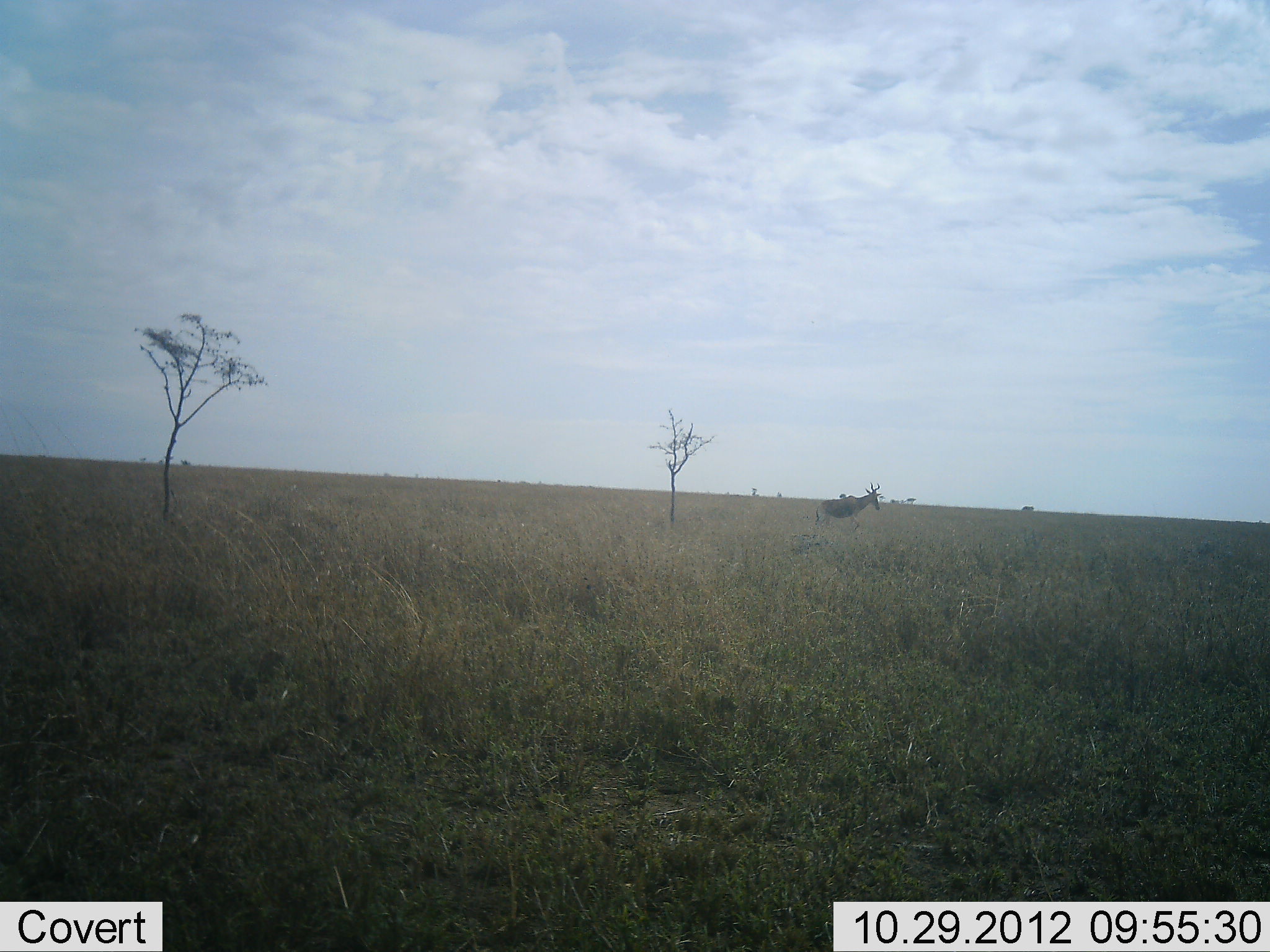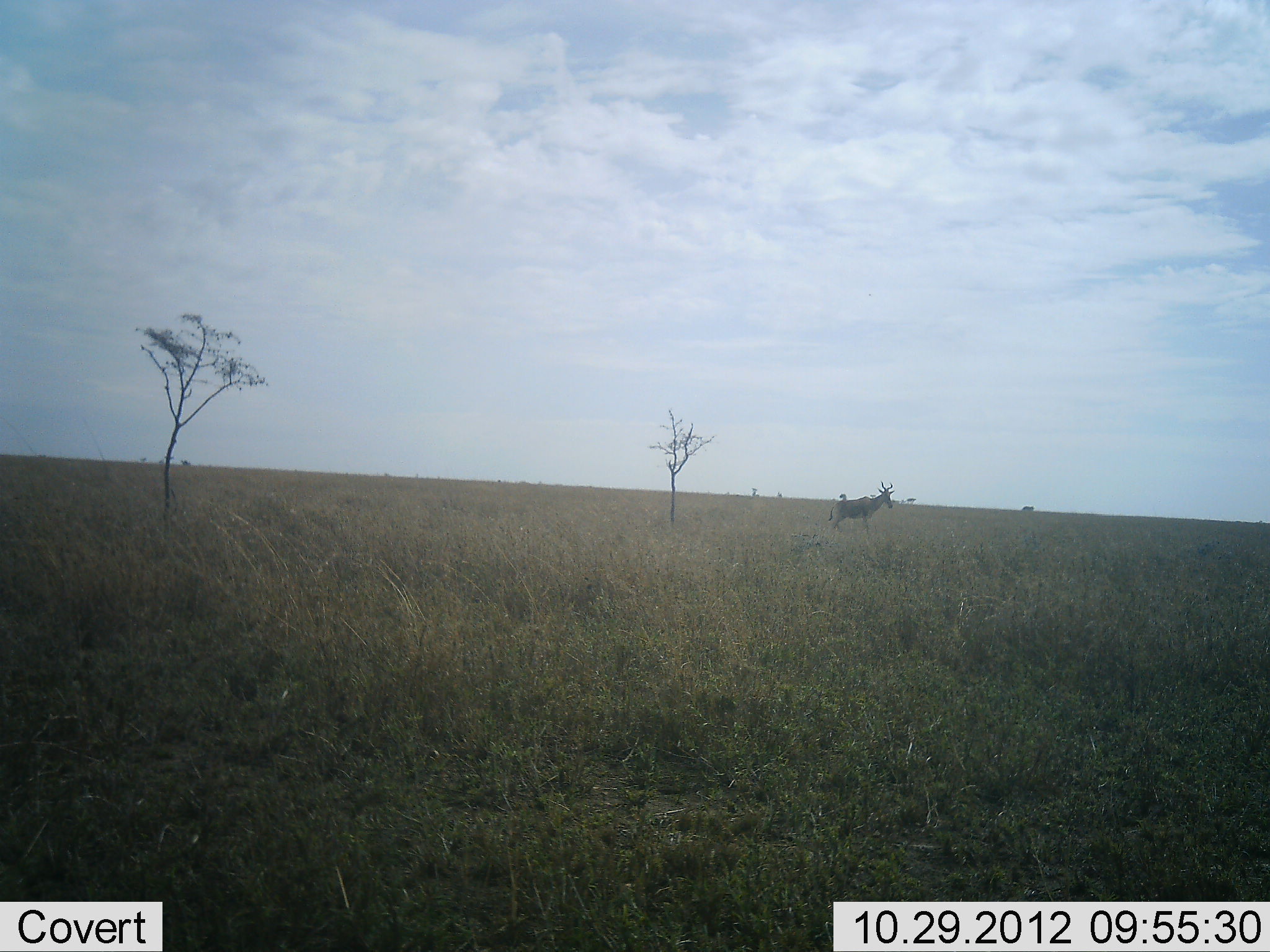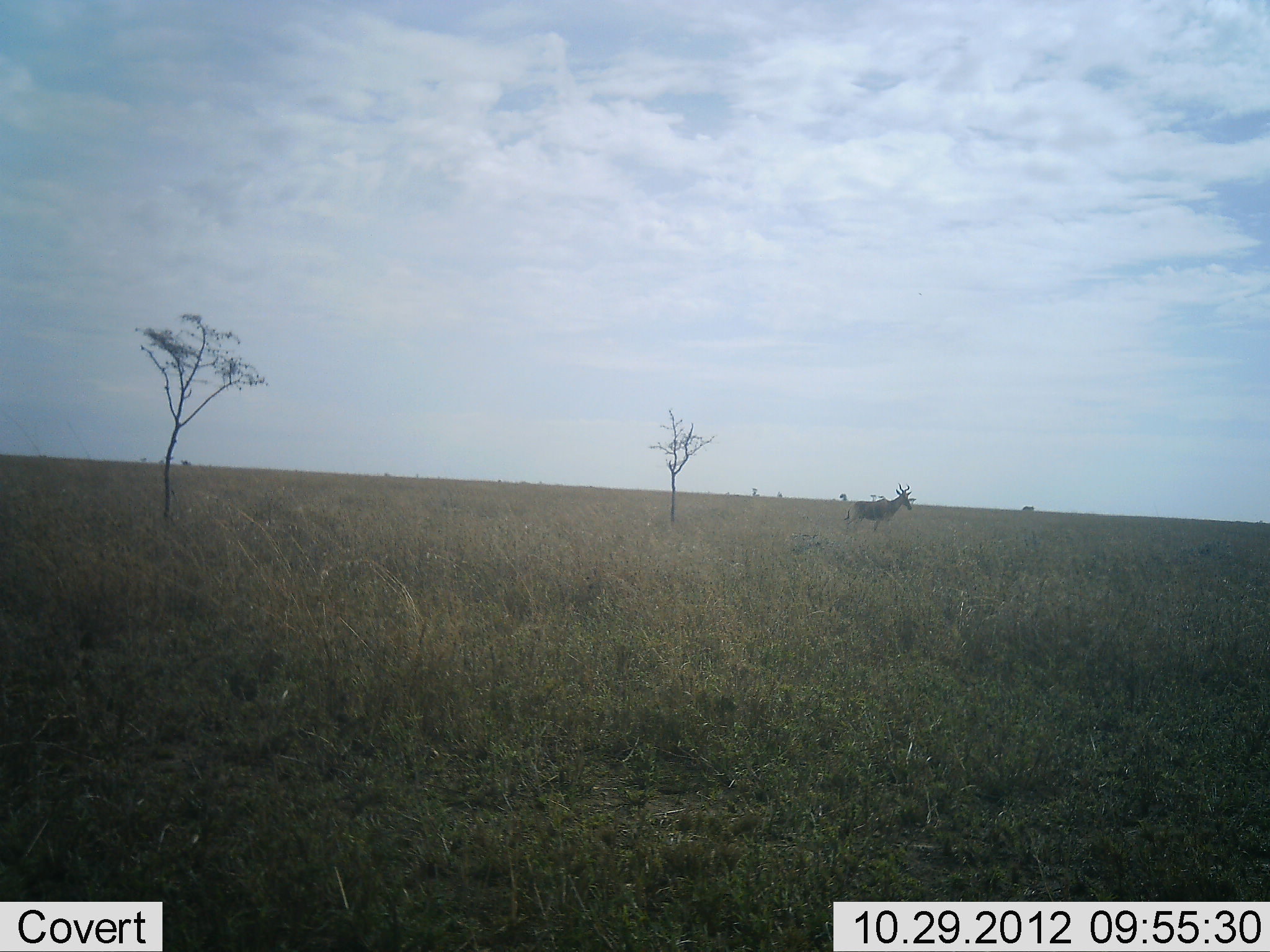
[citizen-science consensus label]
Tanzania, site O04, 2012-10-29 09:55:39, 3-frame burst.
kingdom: Animalia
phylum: Chordata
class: Mammalia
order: Artiodactyla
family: Bovidae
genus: Alcelaphus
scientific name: Alcelaphus buselaphus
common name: hartebeest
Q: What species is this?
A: Hartebeest (Alcelaphus buselaphus).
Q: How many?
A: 1.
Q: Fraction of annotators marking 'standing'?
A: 20%.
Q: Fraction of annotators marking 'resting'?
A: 0%.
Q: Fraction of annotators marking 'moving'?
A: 80%.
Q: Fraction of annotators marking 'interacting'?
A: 0%.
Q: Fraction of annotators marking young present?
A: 0%.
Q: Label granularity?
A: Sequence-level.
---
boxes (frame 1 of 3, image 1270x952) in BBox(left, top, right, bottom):
animal: BBox(816, 482, 880, 529)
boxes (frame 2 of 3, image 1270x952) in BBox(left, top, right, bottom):
animal: BBox(828, 481, 895, 533)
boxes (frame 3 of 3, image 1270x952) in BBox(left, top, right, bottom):
animal: BBox(843, 484, 912, 532)